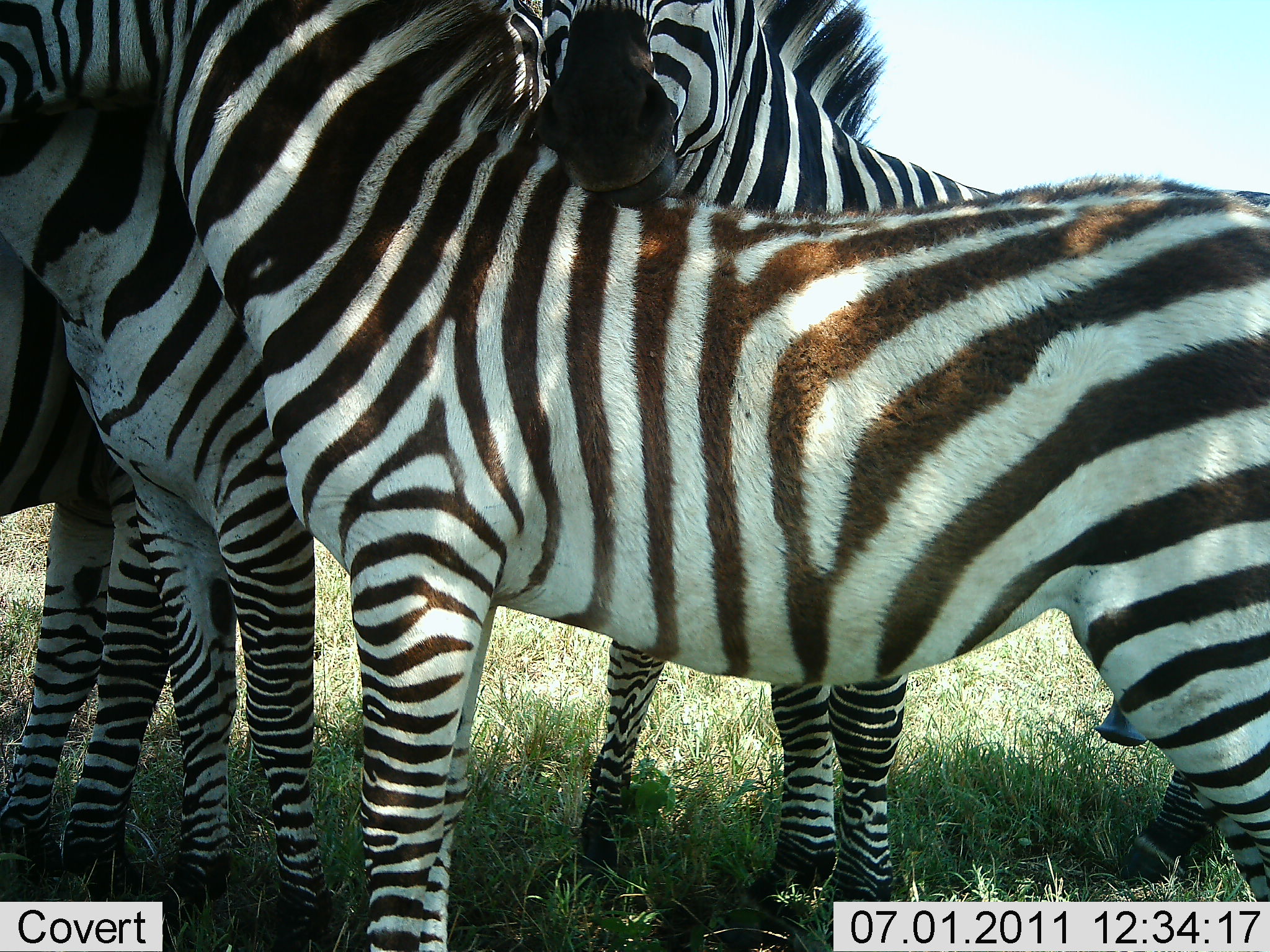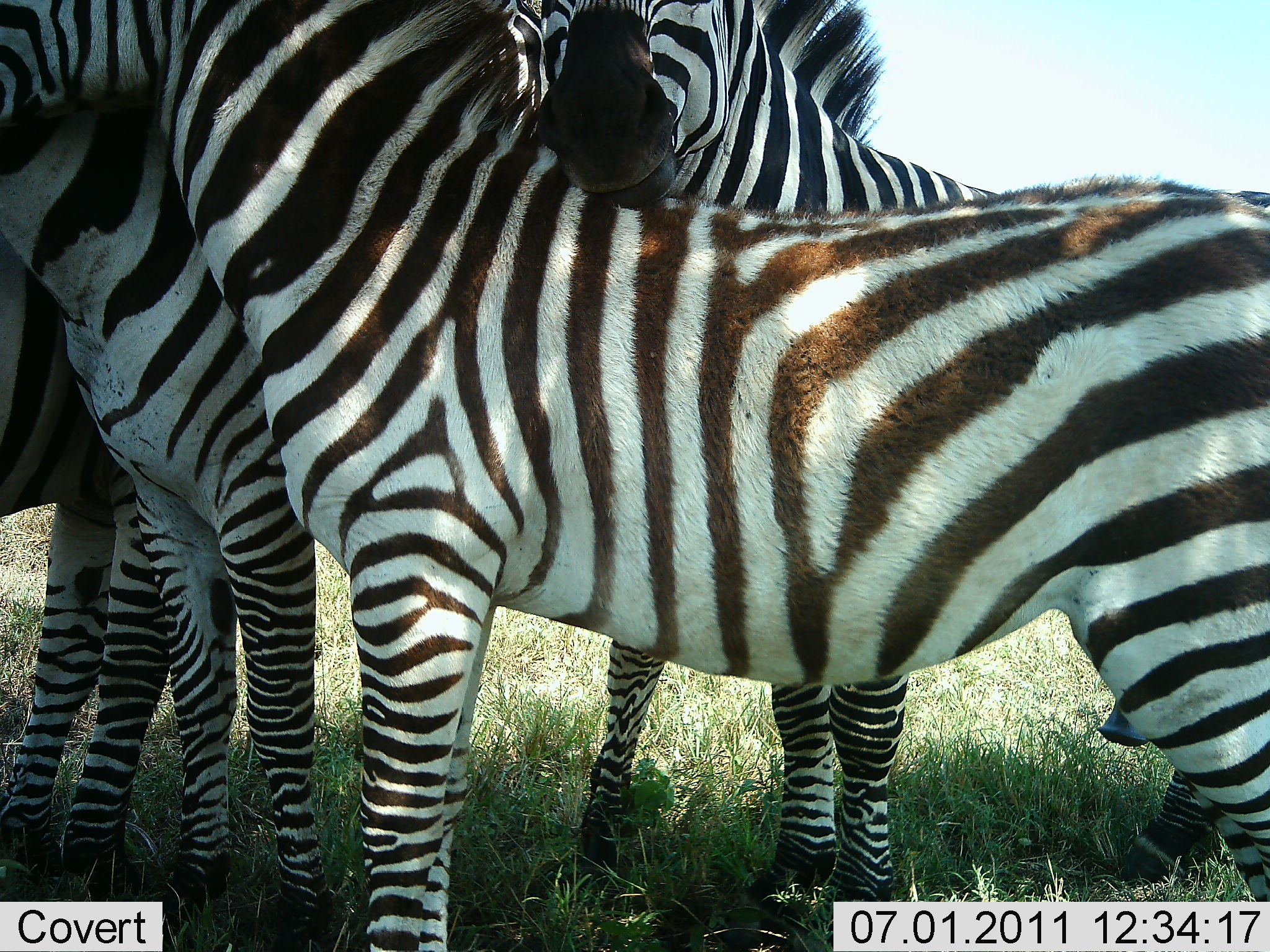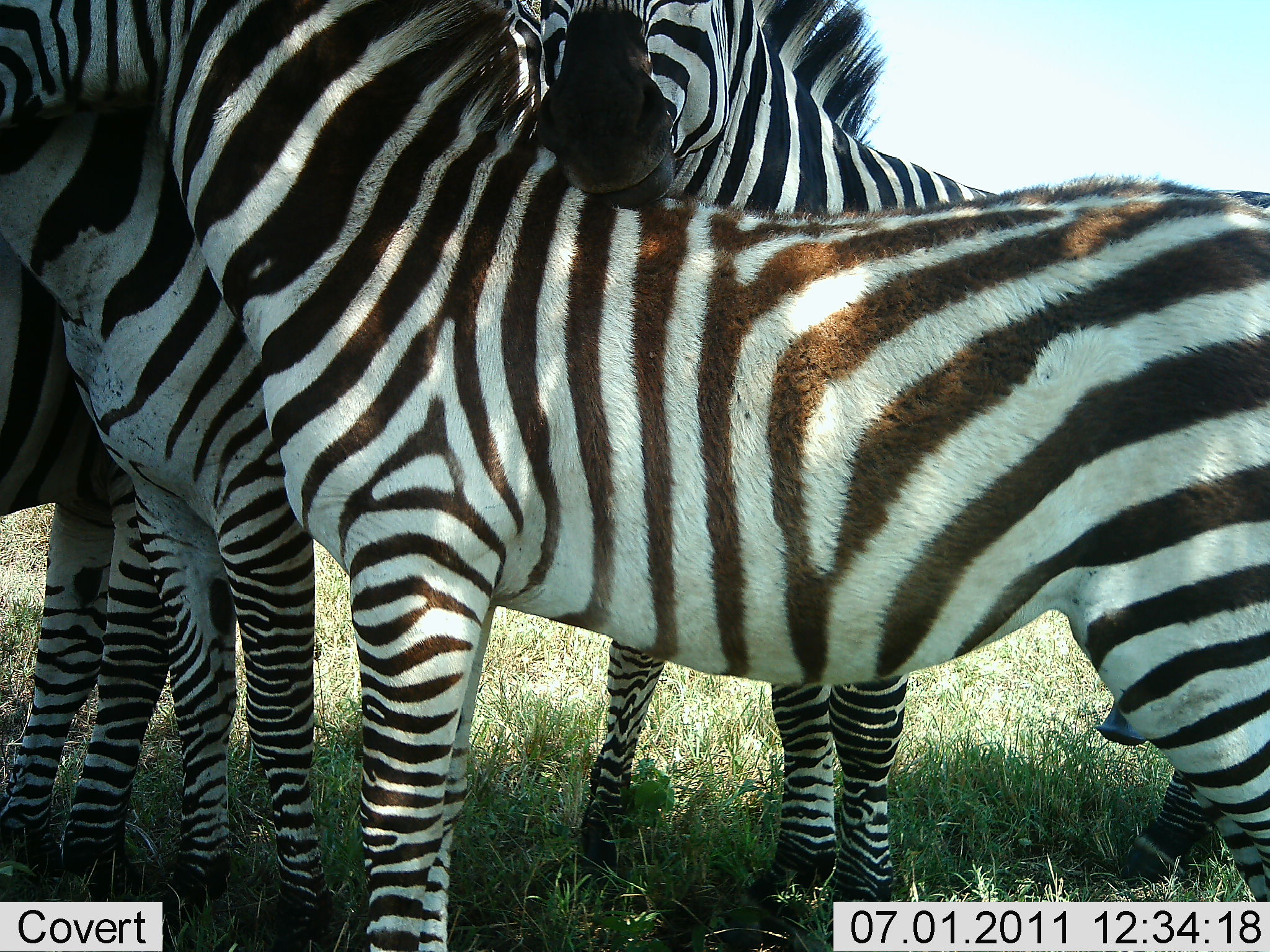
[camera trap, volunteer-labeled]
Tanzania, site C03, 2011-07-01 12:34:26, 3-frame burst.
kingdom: Animalia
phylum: Chordata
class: Mammalia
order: Perissodactyla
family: Equidae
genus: Equus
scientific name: Equus quagga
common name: plains zebra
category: zebra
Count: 4.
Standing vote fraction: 80%.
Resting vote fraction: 30%.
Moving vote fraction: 10%.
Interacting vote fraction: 50%.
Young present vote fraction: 10%.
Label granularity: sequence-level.